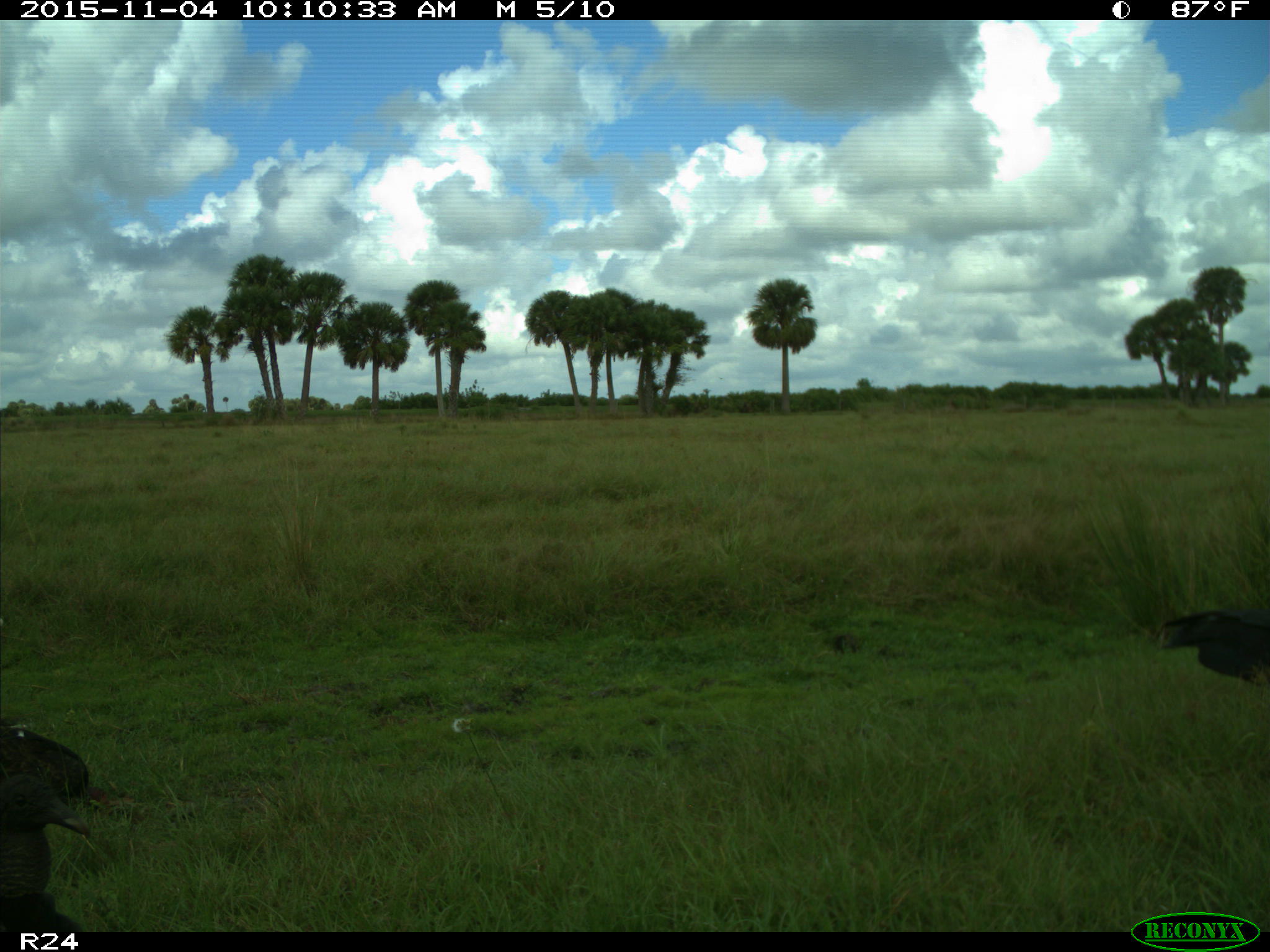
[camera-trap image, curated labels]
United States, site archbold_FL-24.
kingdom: Animalia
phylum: Chordata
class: Aves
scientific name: Aves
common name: birds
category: unidentified bird